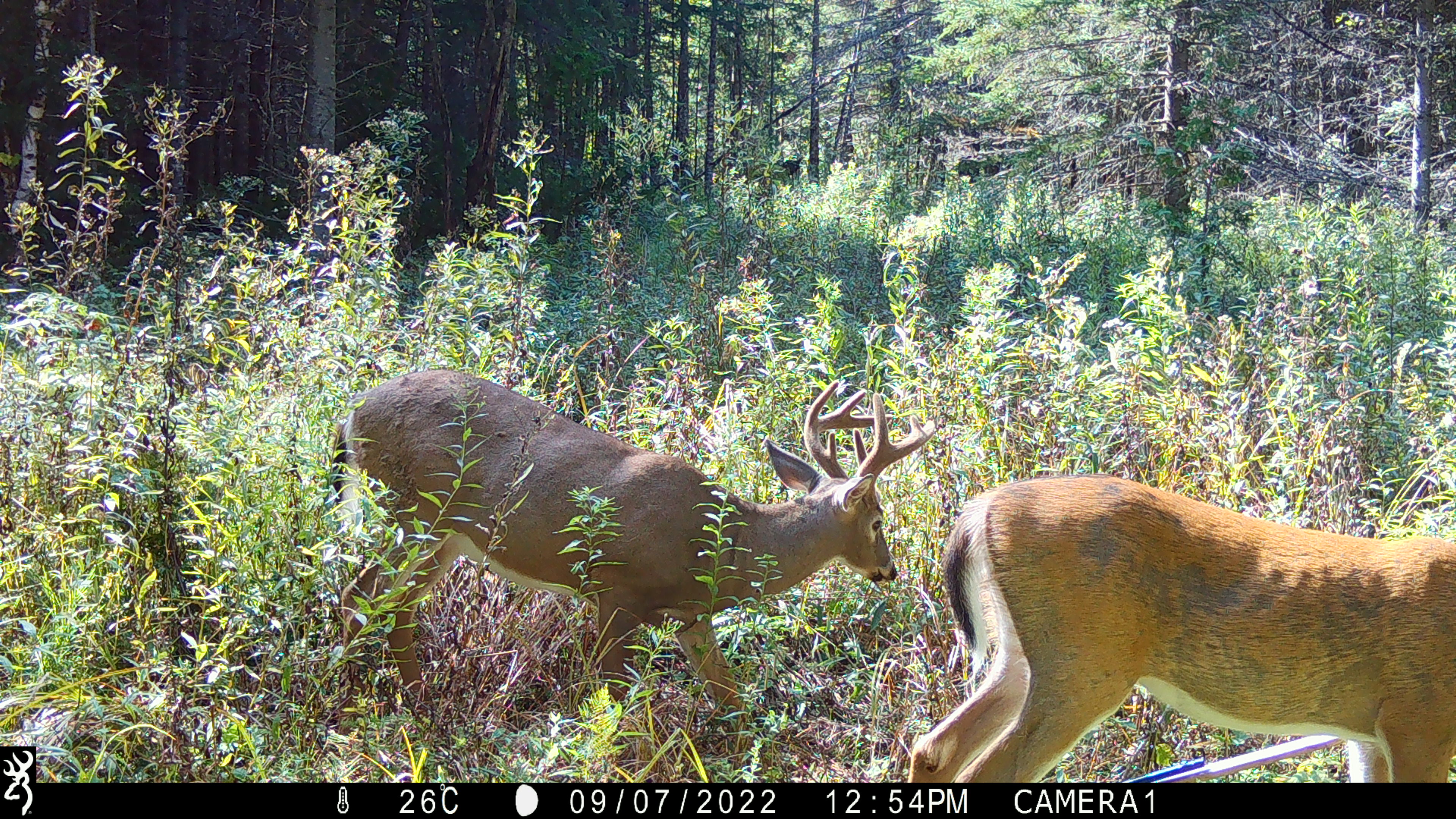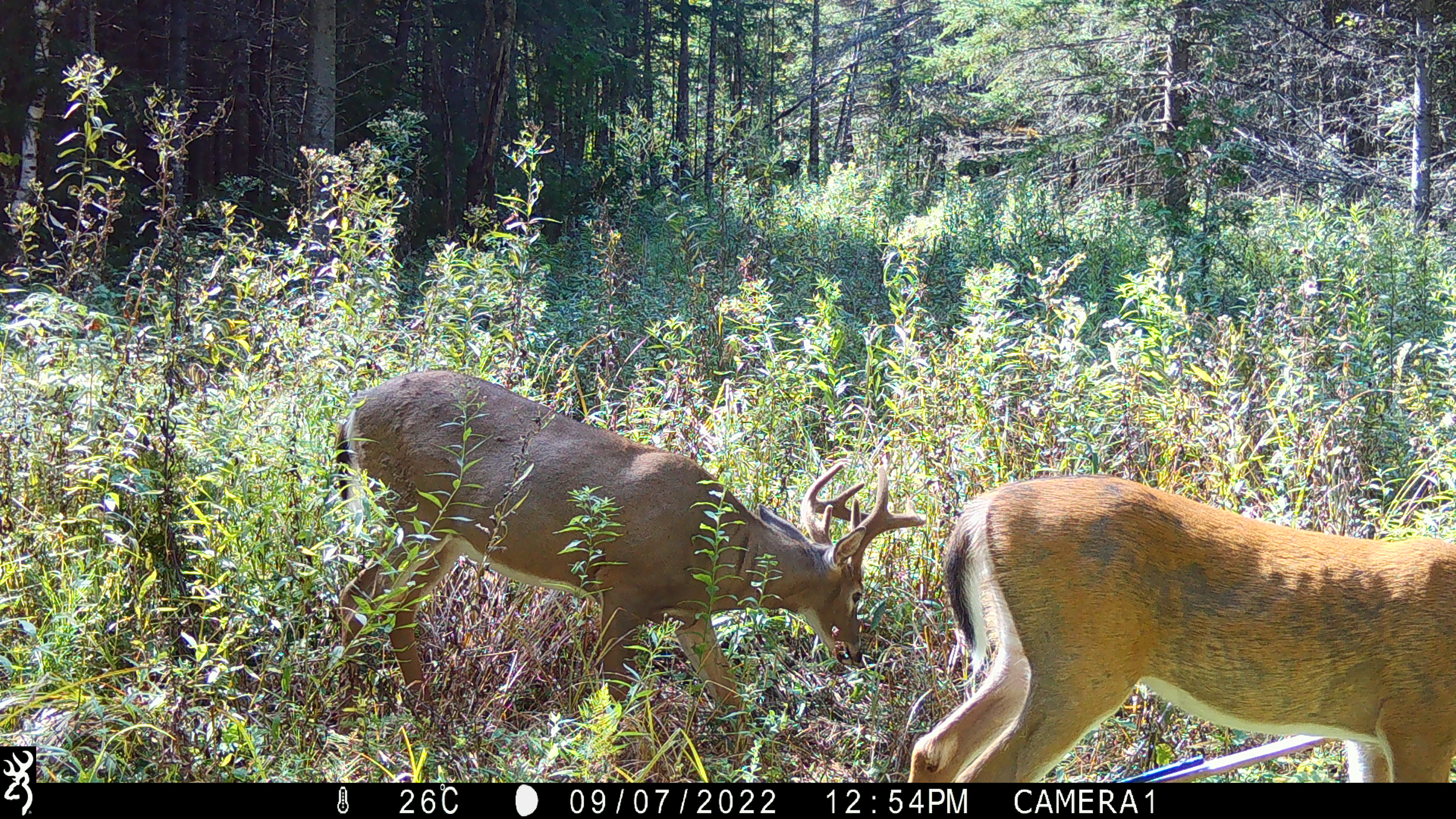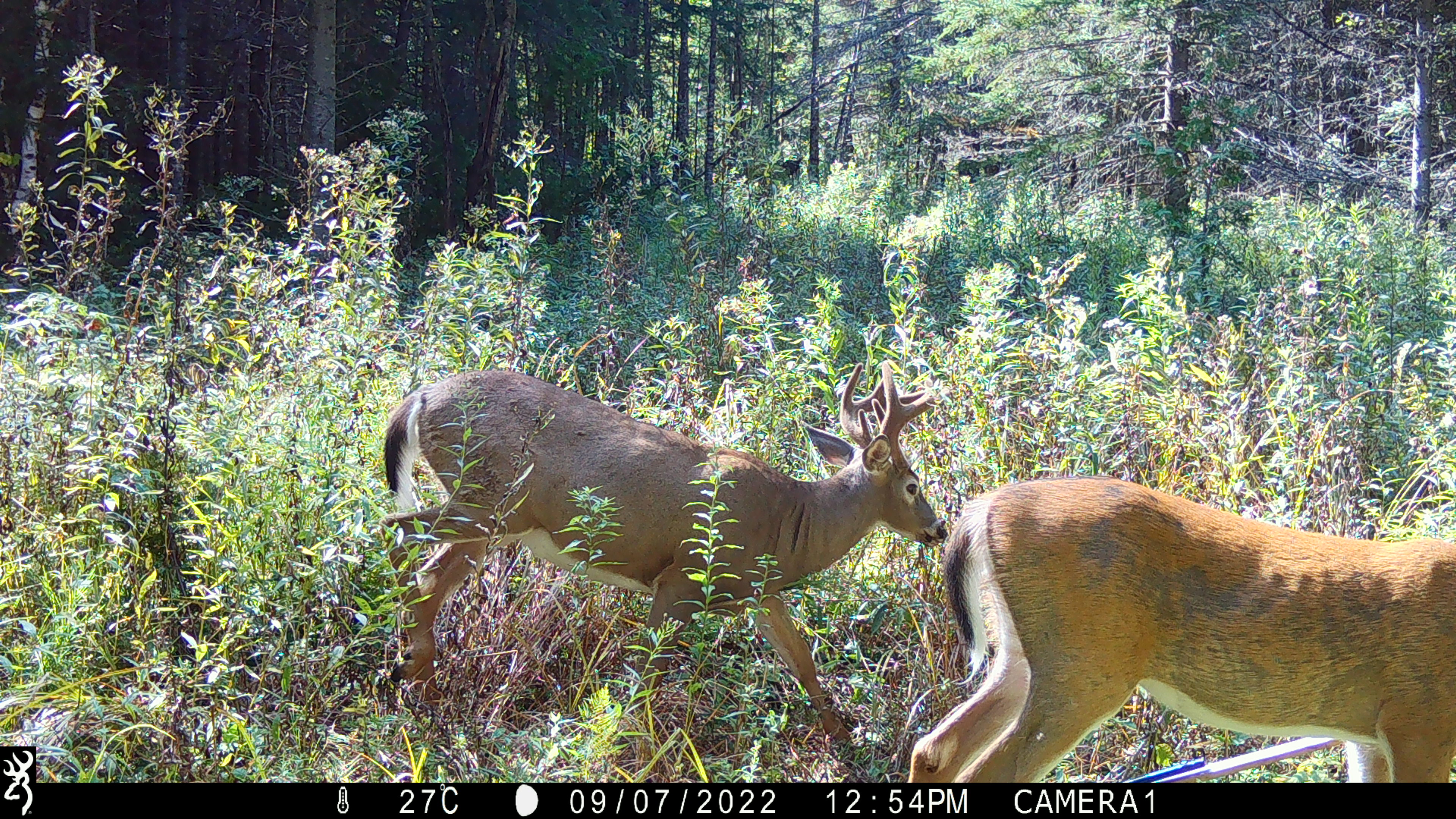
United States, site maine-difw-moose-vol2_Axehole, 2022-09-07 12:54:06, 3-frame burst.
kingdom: Animalia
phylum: Chordata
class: Mammalia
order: Artiodactyla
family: Cervidae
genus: Odocoileus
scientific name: Odocoileus virginianus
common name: white-tailed deer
White-tailed deer (Odocoileus virginianus).